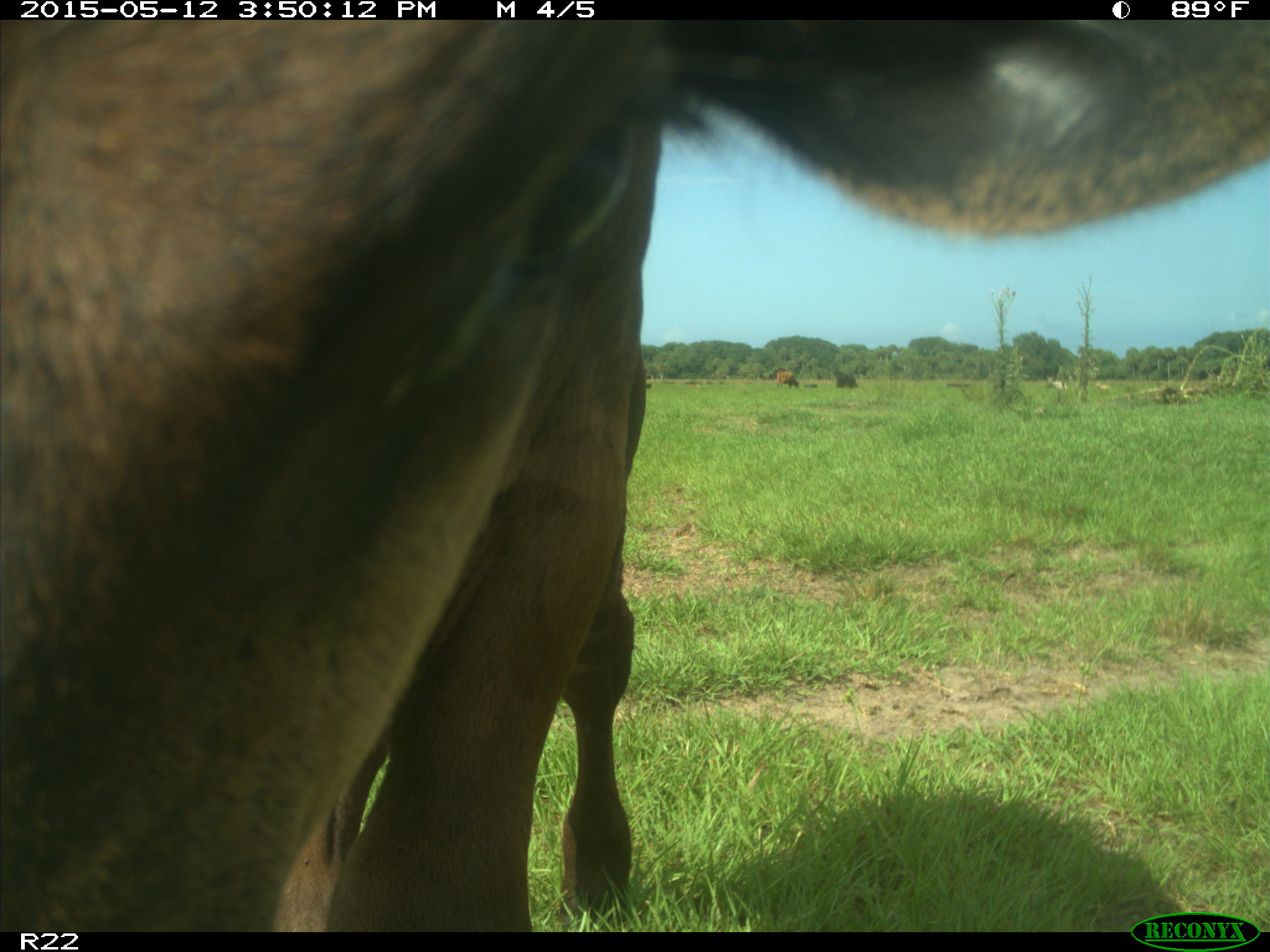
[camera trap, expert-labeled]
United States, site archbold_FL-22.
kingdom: Animalia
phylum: Chordata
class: Mammalia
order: Artiodactyla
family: Bovidae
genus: Bos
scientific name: Bos taurus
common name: domestic cow